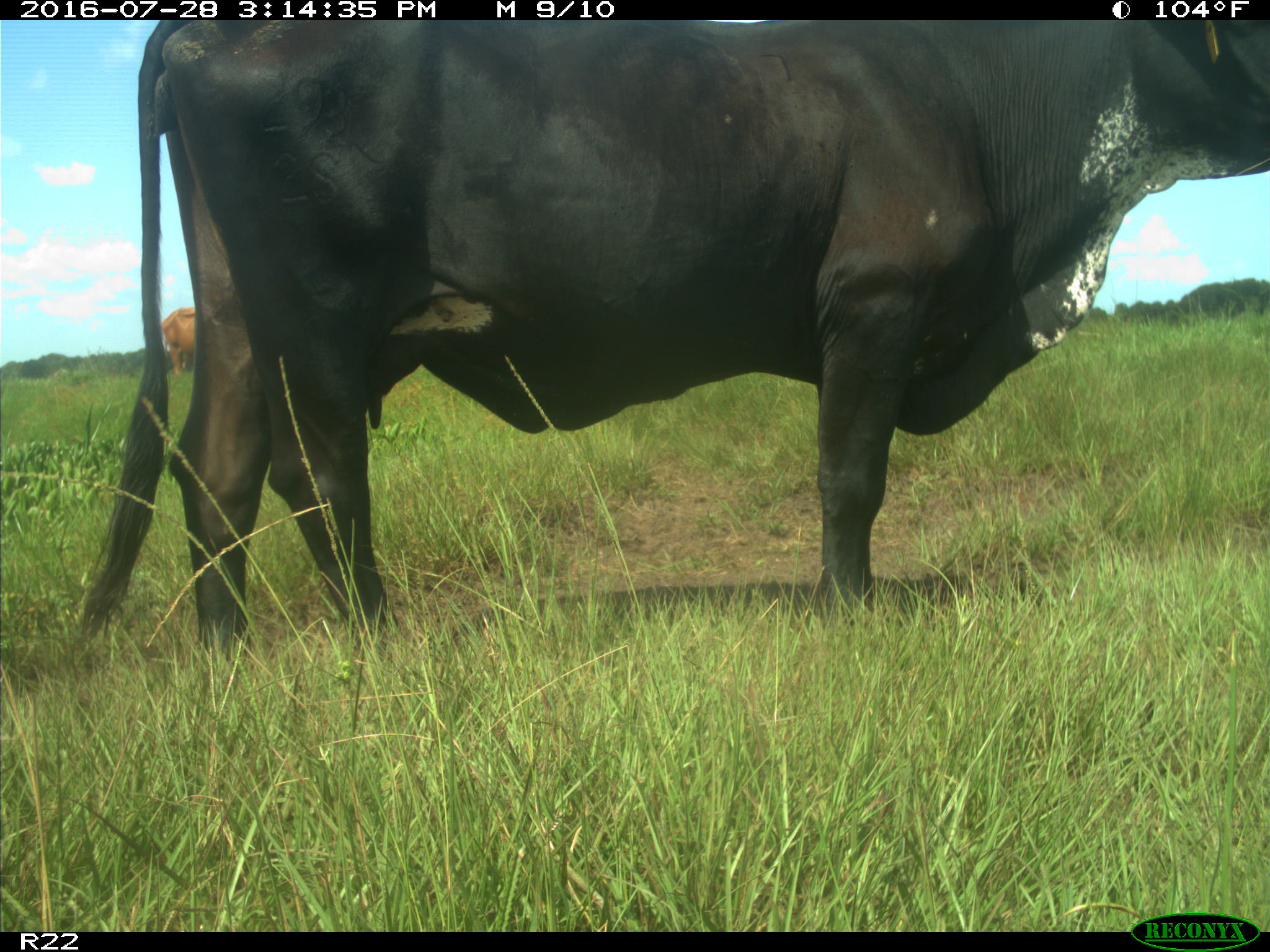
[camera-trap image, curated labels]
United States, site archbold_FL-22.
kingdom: Animalia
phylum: Chordata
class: Mammalia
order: Artiodactyla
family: Bovidae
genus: Bos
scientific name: Bos taurus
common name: domestic cow